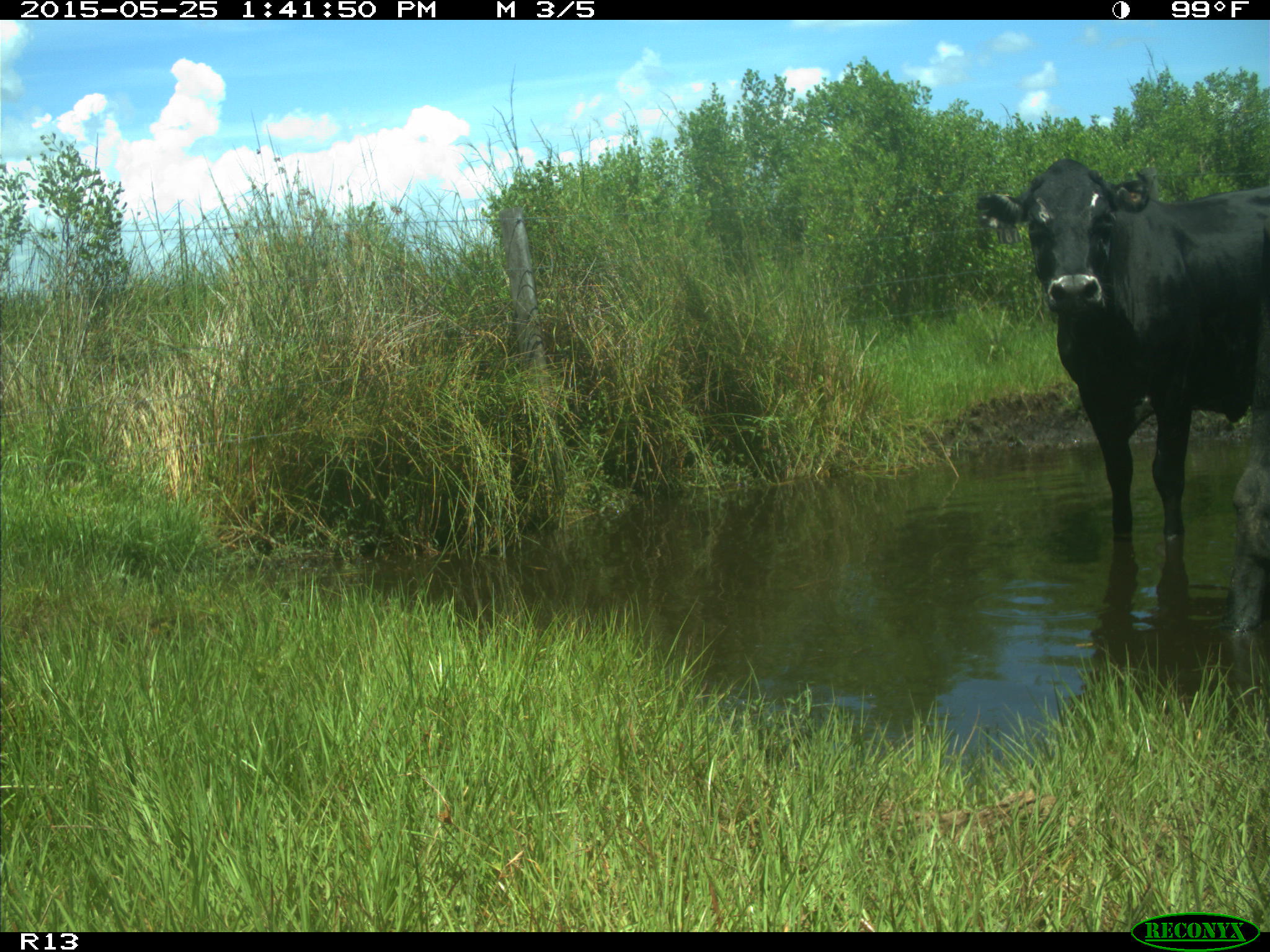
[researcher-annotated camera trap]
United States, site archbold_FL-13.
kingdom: Animalia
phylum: Chordata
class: Mammalia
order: Artiodactyla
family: Bovidae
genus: Bos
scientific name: Bos taurus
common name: domestic cow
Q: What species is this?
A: Bos taurus (domestic cow).